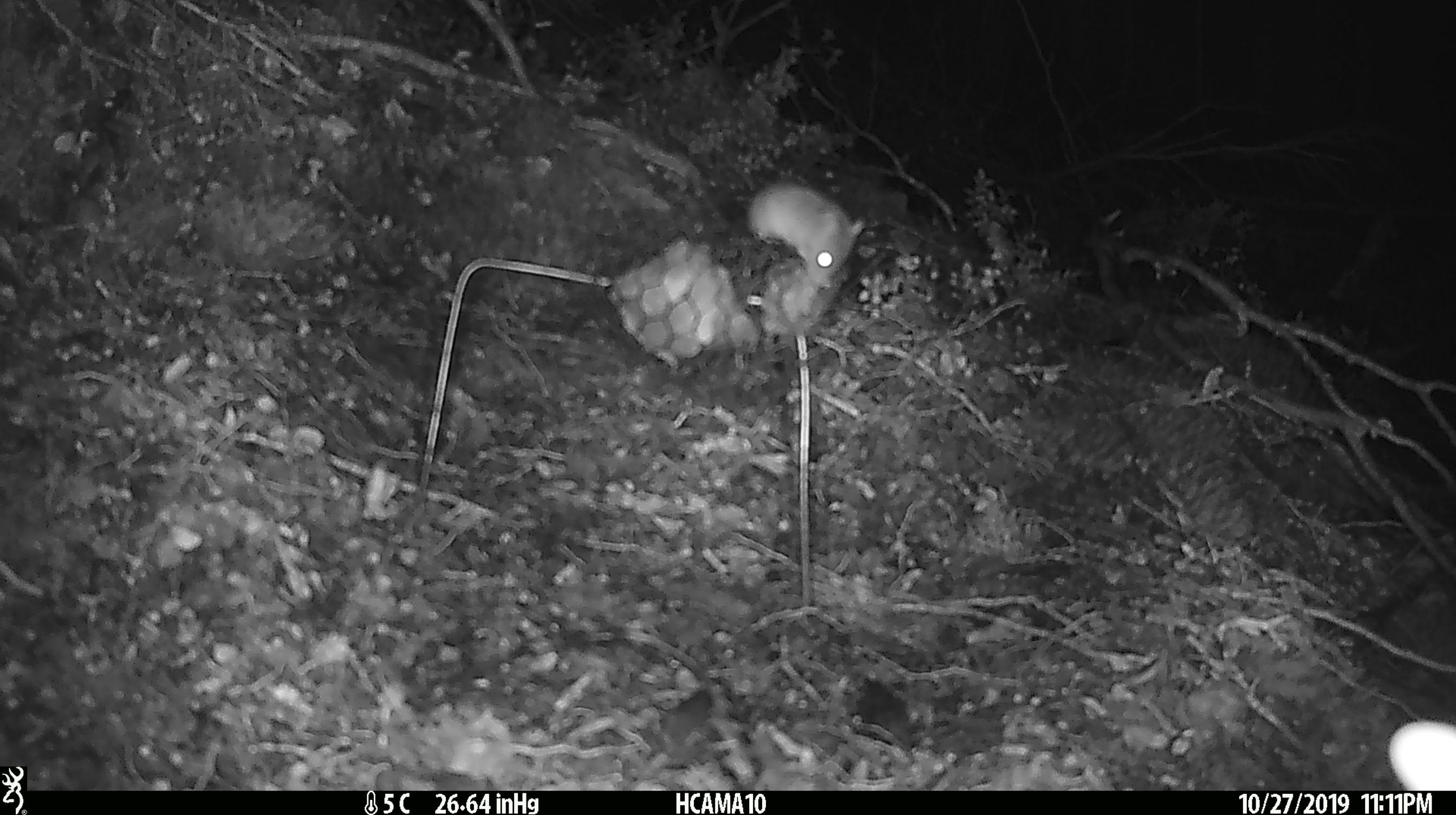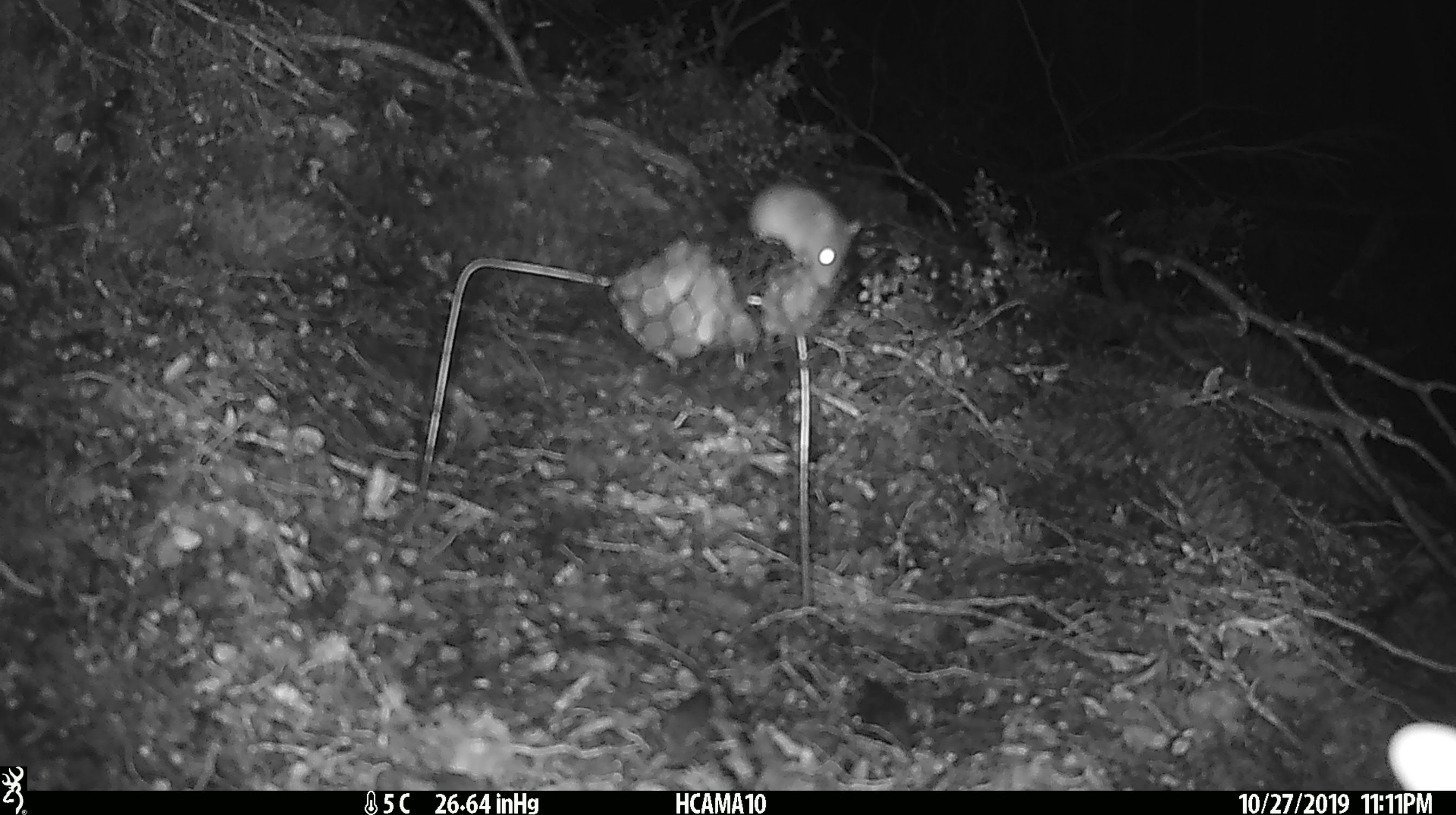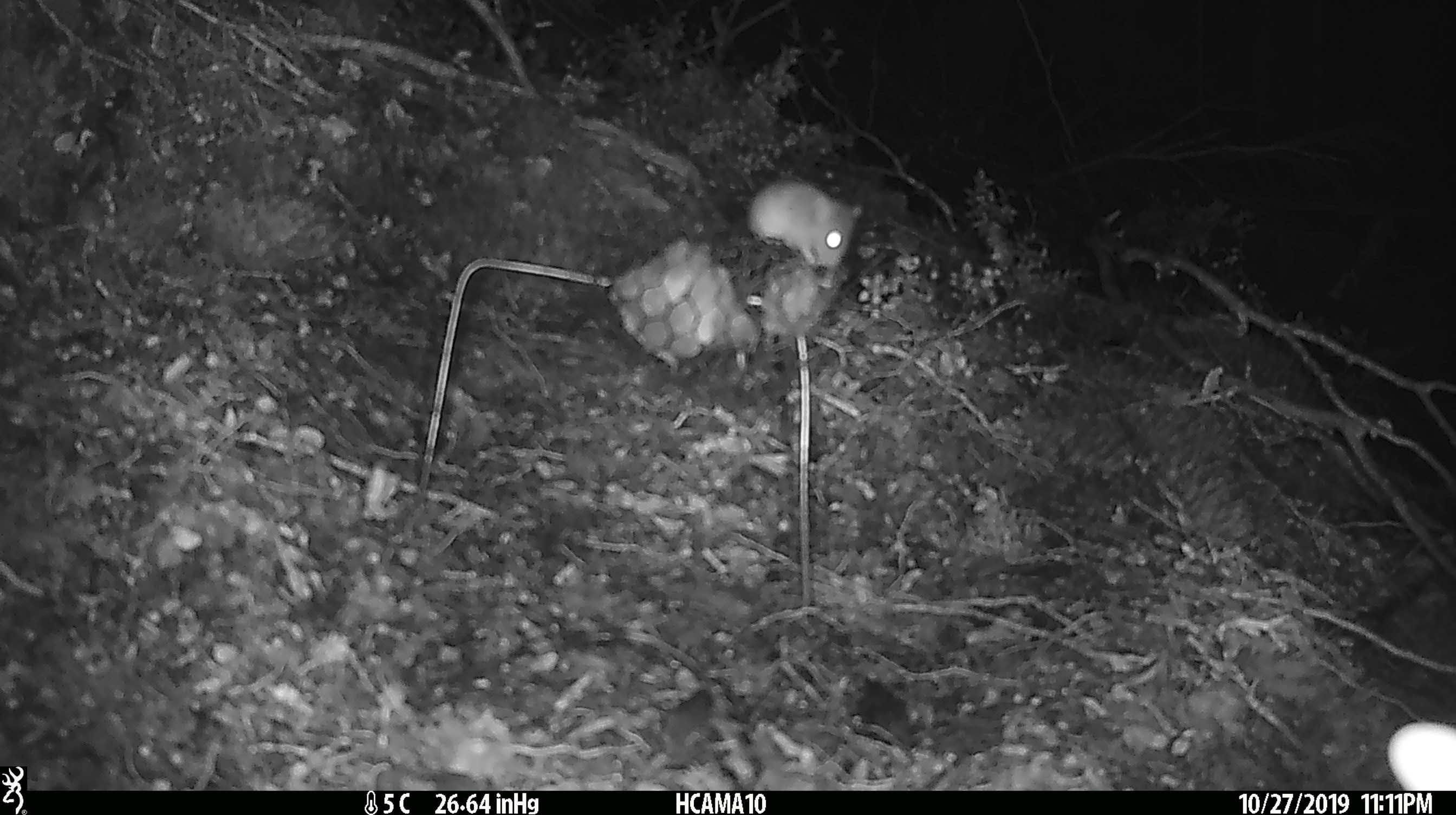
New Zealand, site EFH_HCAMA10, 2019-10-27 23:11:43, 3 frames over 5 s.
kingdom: Animalia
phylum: Chordata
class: Mammalia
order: Rodentia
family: Muridae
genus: Mus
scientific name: Mus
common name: mouse